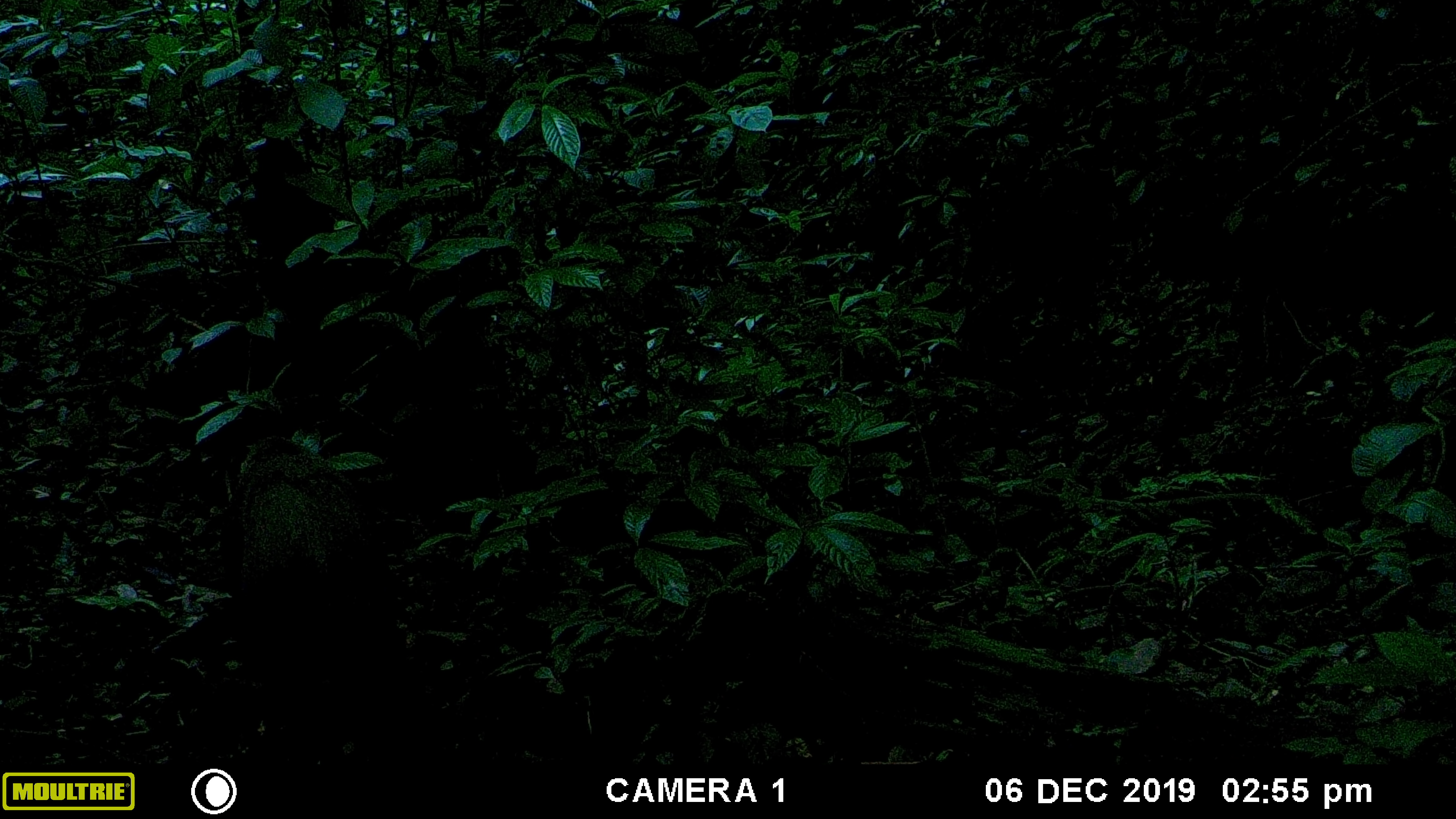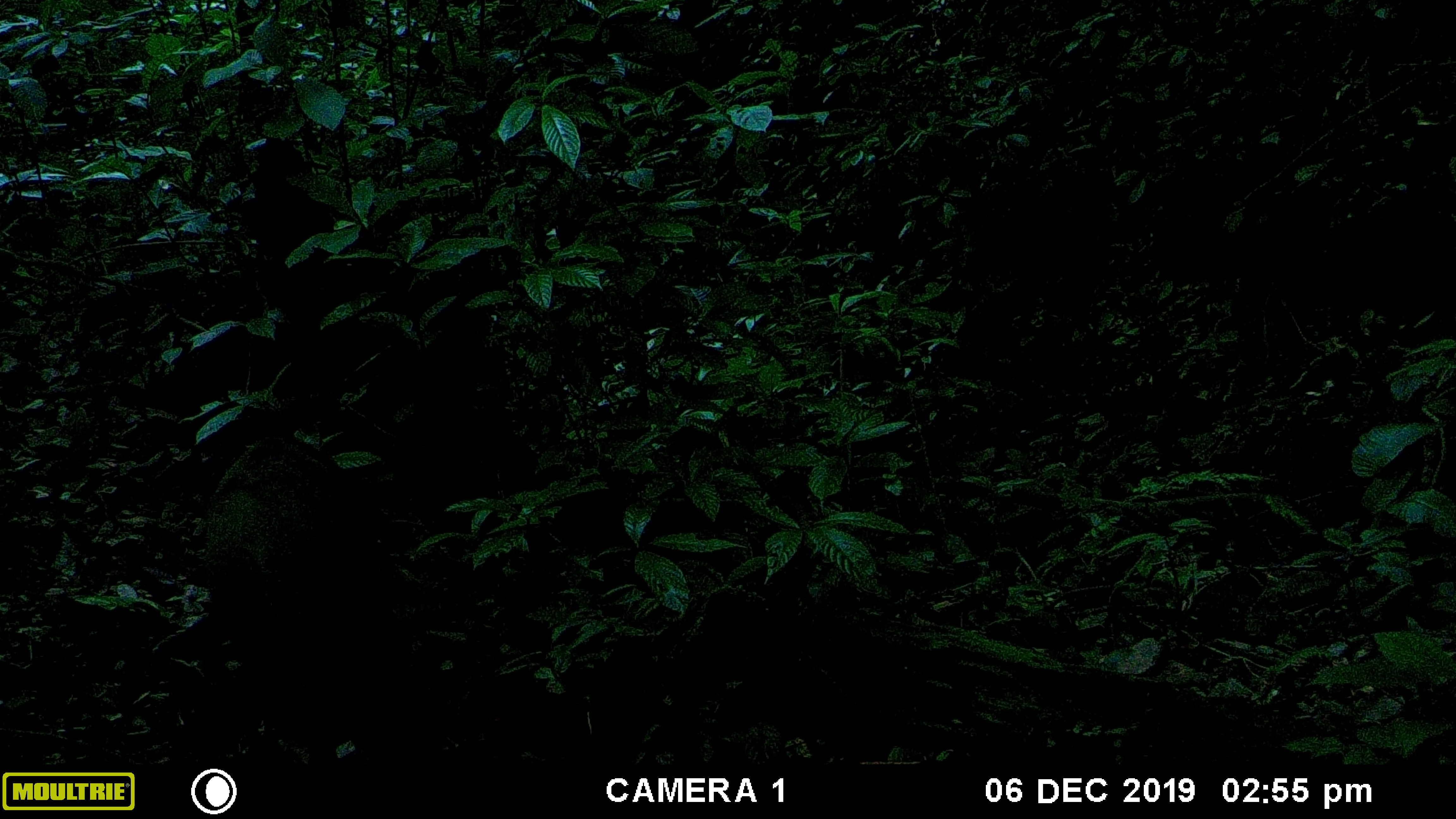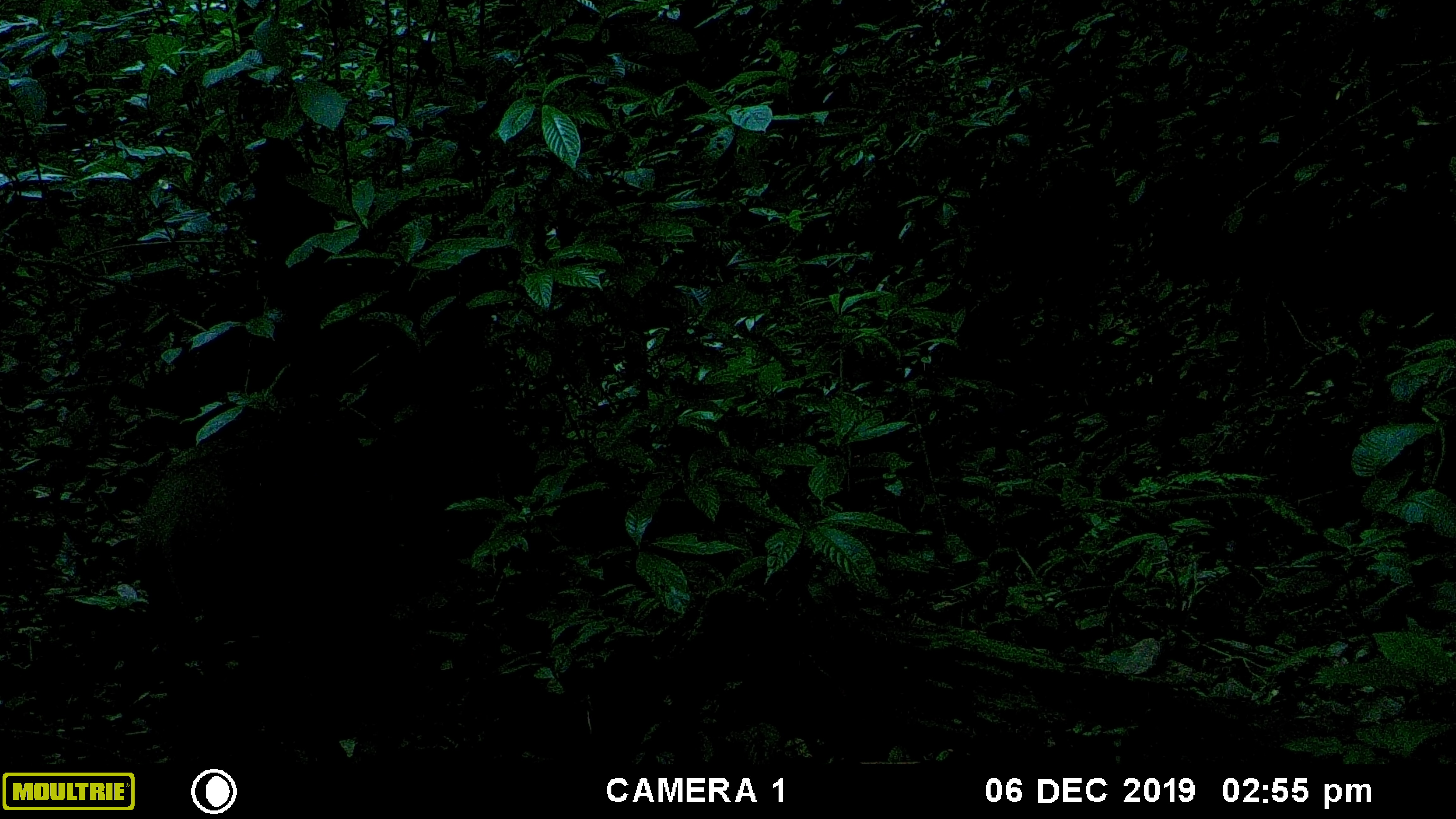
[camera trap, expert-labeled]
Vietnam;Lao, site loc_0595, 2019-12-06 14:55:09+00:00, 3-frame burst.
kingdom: Animalia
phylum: Chordata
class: Mammalia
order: Artiodactyla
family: Suidae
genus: Sus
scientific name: Sus scrofa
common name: eurasian wild pig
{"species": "eurasian wild pig (Sus scrofa)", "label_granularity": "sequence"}